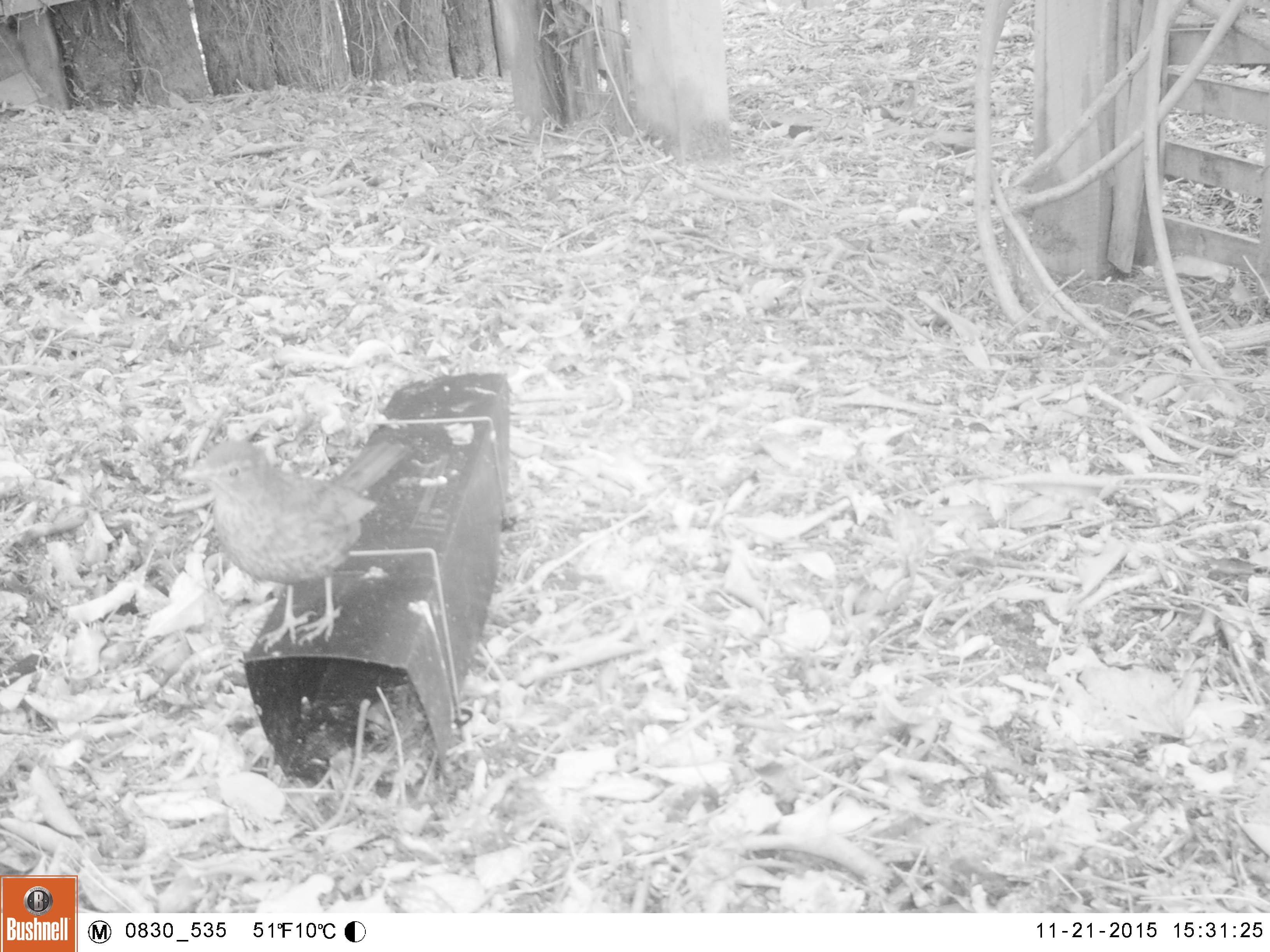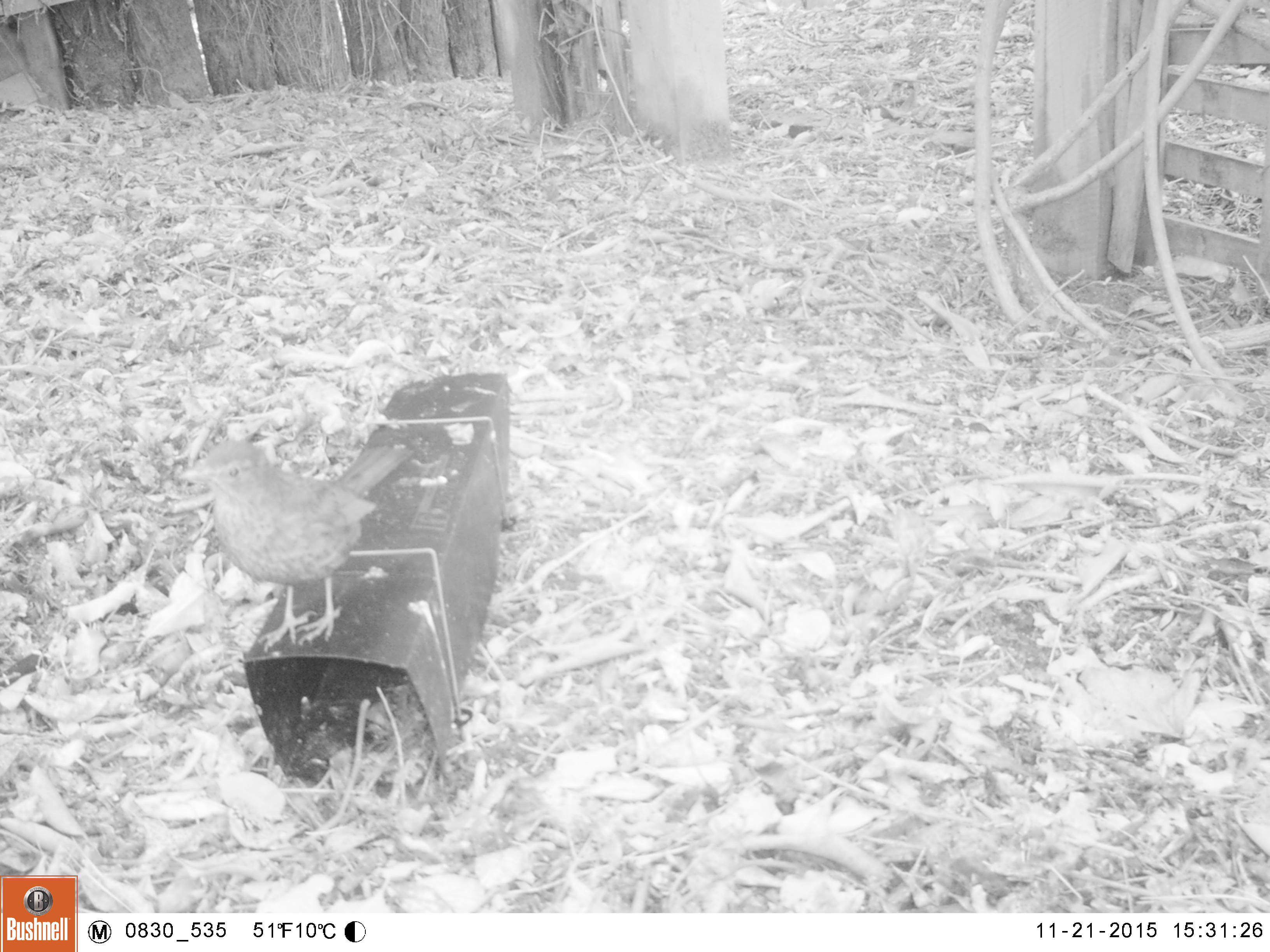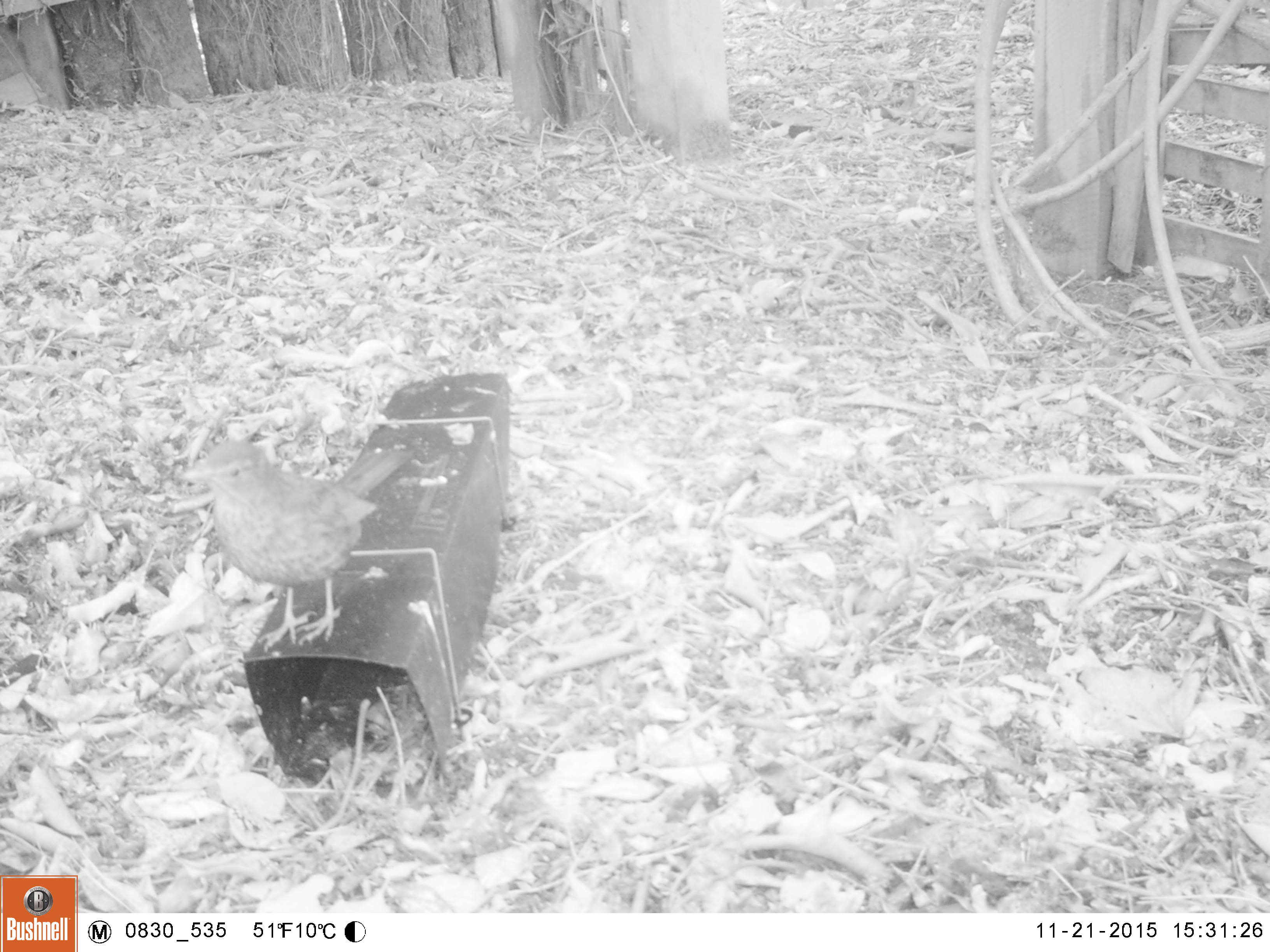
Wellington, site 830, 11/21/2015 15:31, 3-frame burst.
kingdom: Animalia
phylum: Chordata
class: Aves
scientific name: Aves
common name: bird